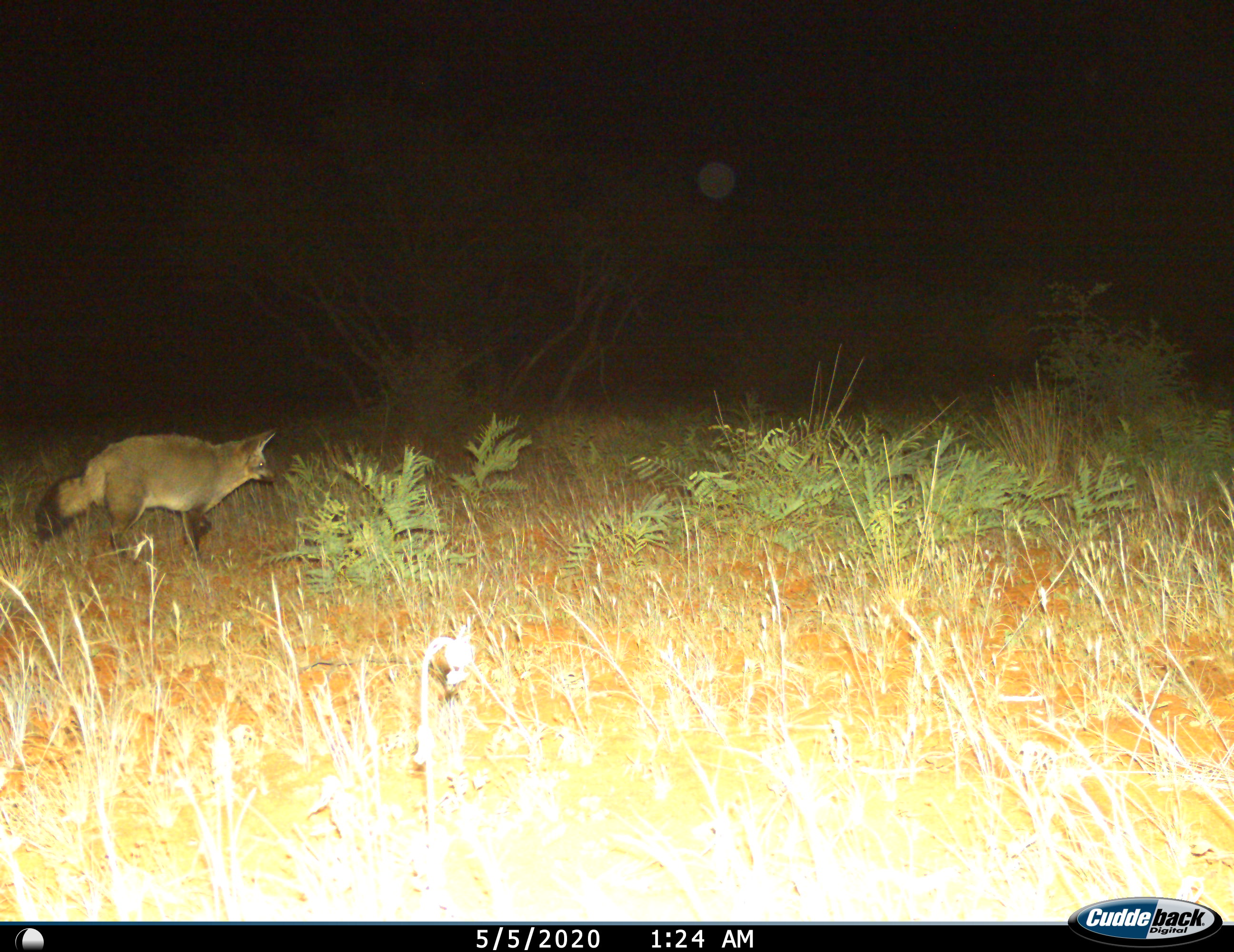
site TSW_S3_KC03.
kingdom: Animalia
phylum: Chordata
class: Mammalia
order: Carnivora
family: Canidae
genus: Otocyon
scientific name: Otocyon megalotis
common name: bat-eared fox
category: foxbateared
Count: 1.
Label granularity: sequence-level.